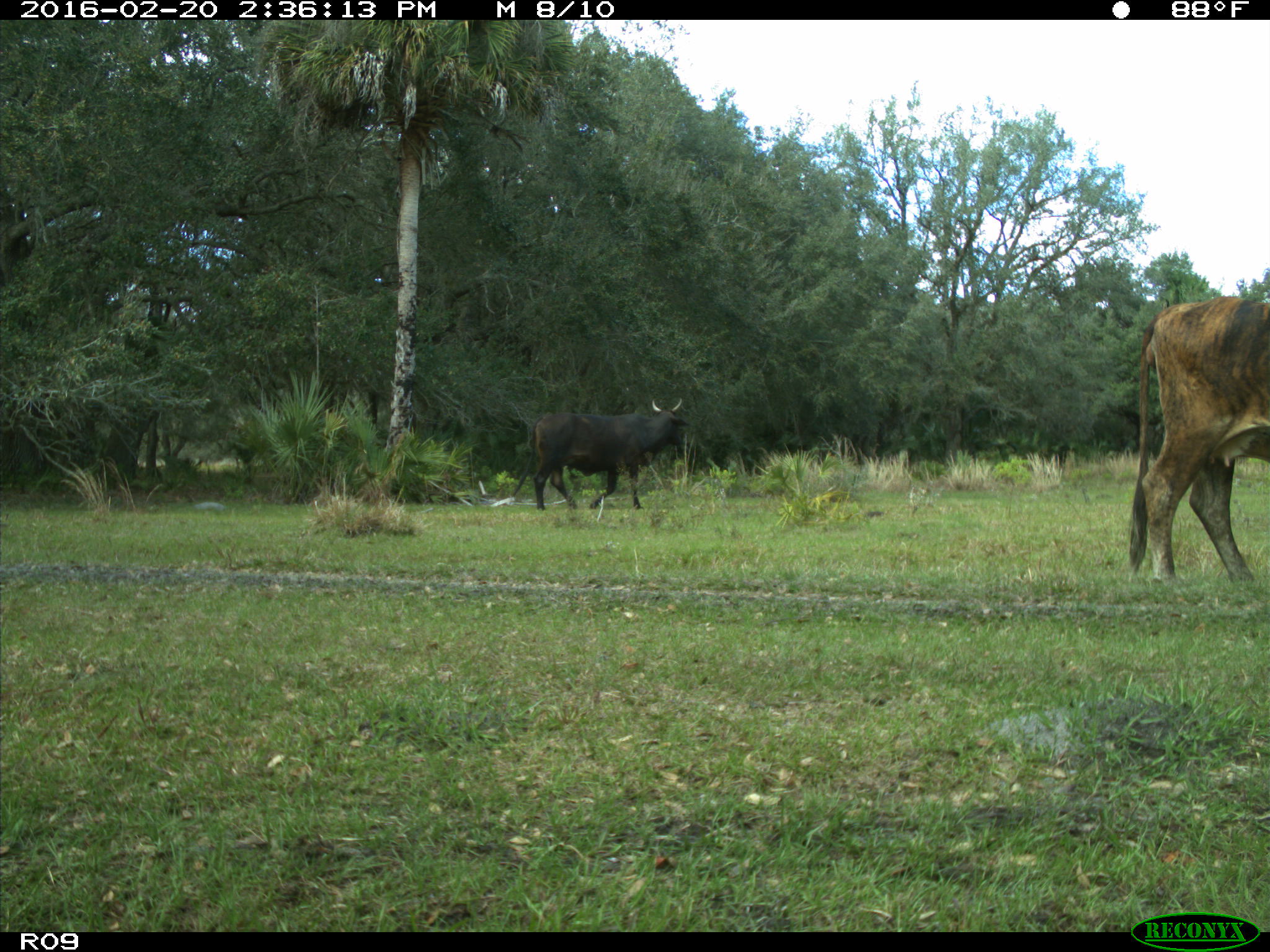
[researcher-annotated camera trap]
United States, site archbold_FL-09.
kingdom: Animalia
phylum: Chordata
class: Mammalia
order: Artiodactyla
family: Bovidae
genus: Bos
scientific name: Bos taurus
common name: domestic cow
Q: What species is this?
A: Bos taurus (domestic cow).